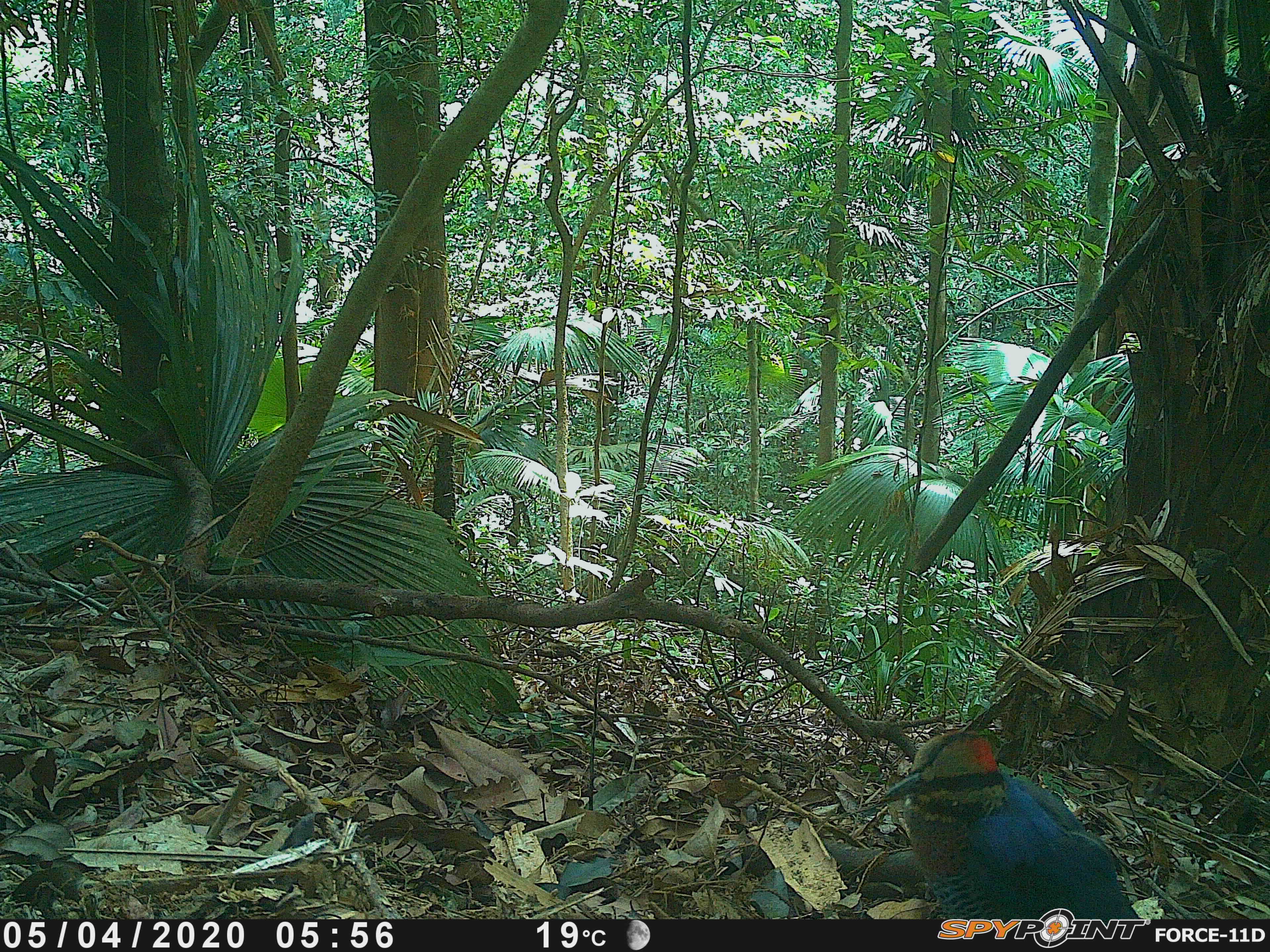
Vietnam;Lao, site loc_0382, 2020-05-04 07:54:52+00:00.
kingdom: Animalia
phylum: Chordata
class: Aves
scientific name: Aves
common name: bird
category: unidentified bird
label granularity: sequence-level